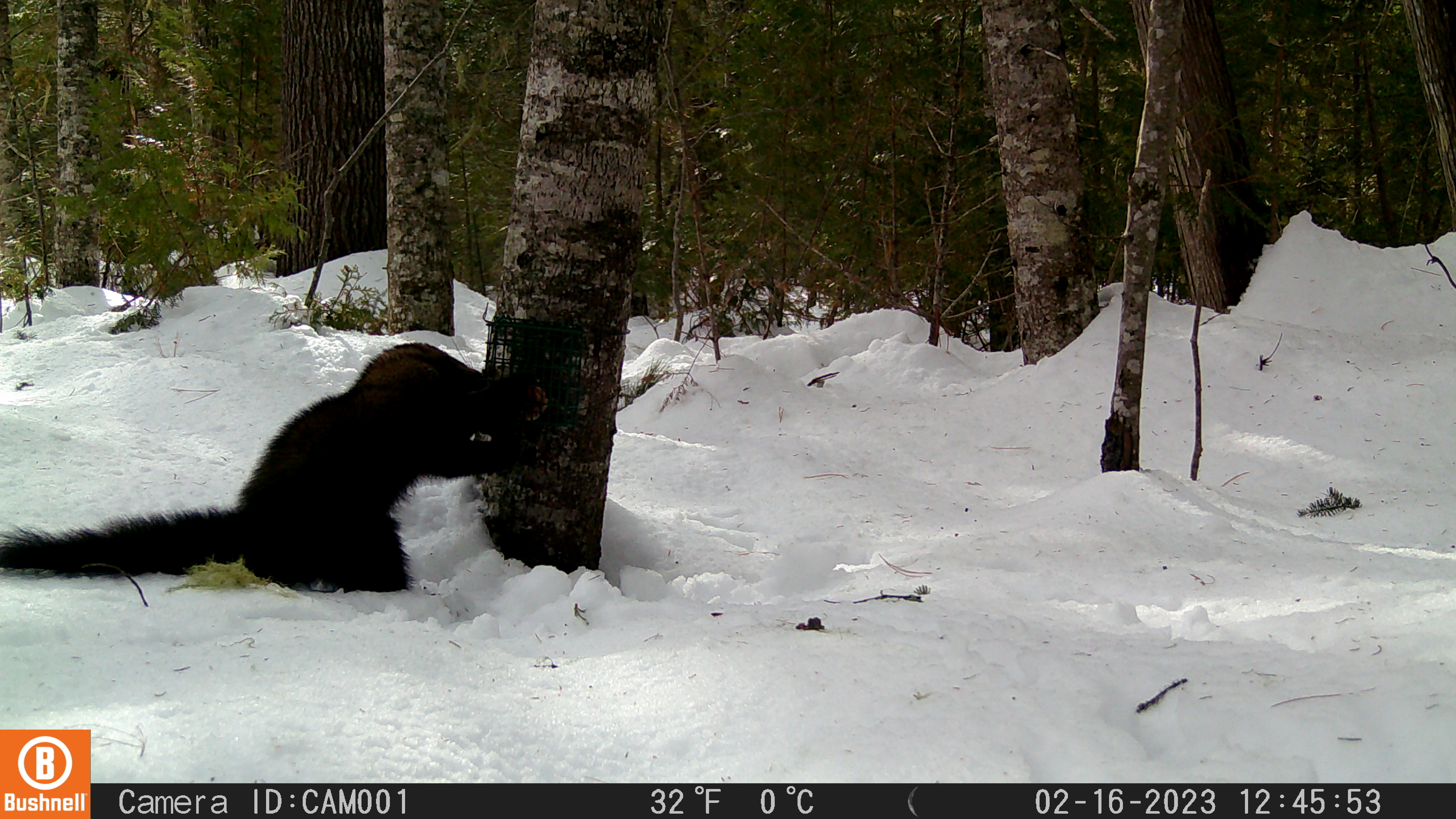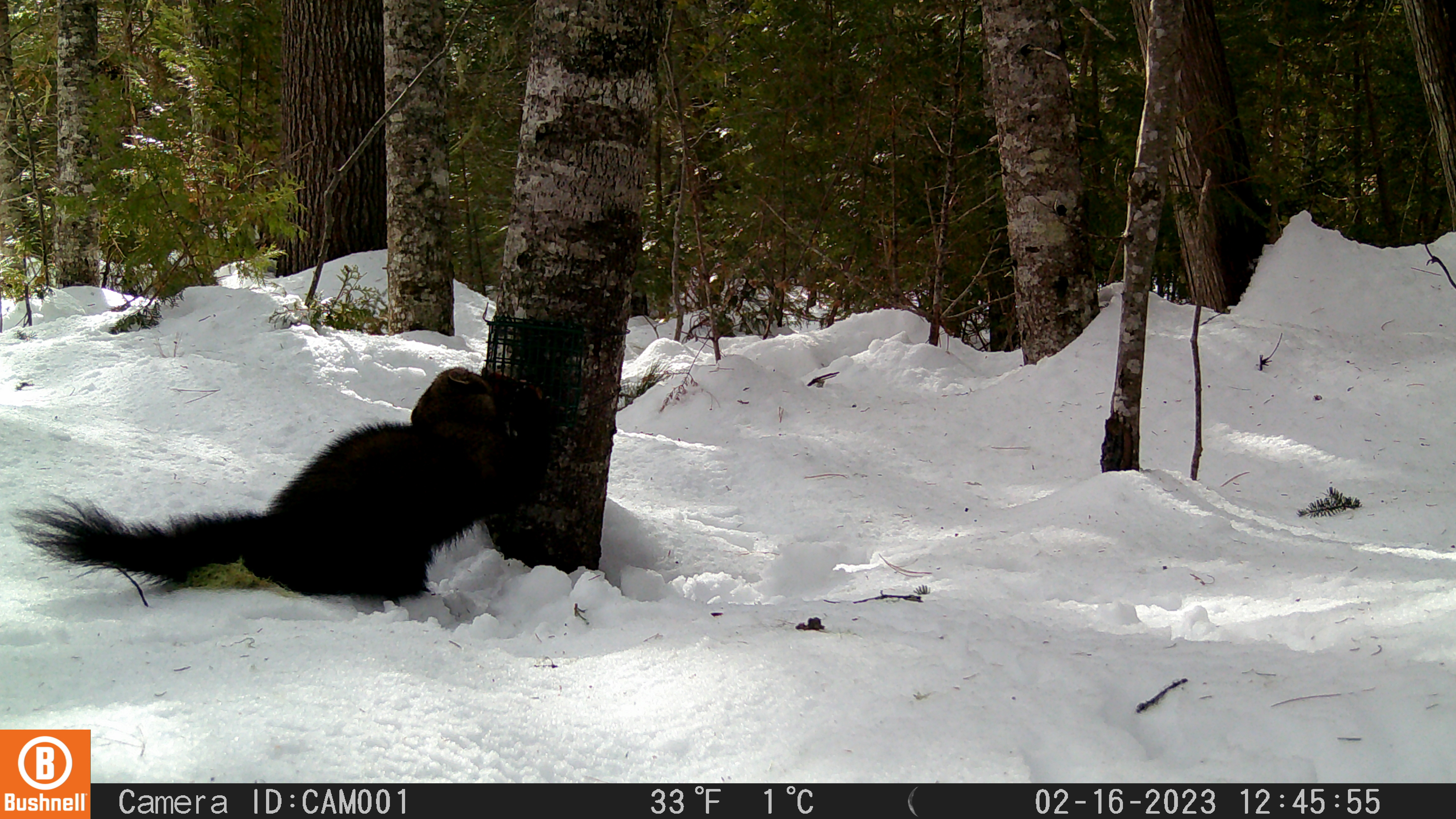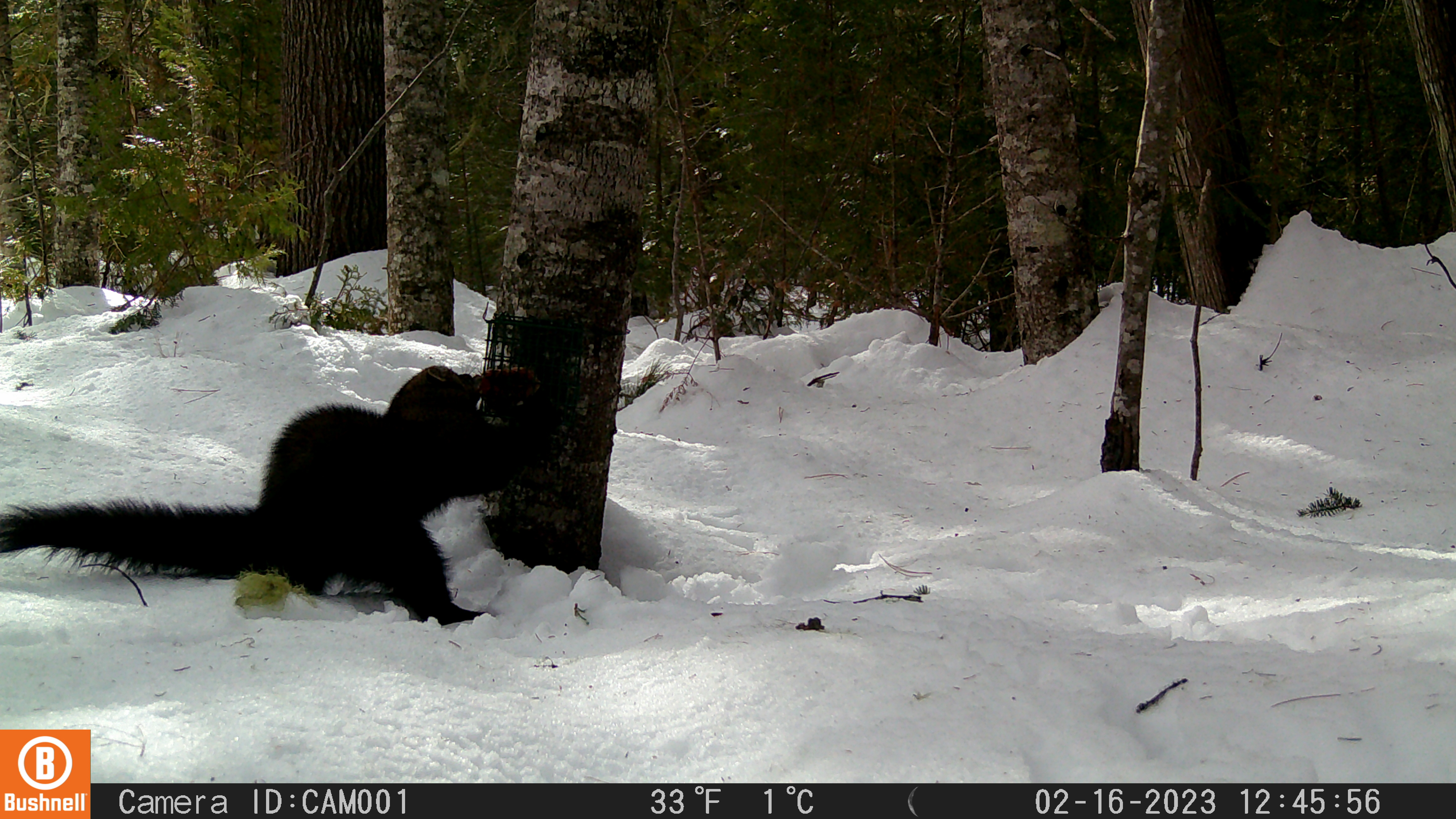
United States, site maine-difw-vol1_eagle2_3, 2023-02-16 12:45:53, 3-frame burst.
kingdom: Animalia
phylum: Chordata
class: Mammalia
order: Carnivora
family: Mustelidae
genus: Pekania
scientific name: Pekania pennanti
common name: fisher